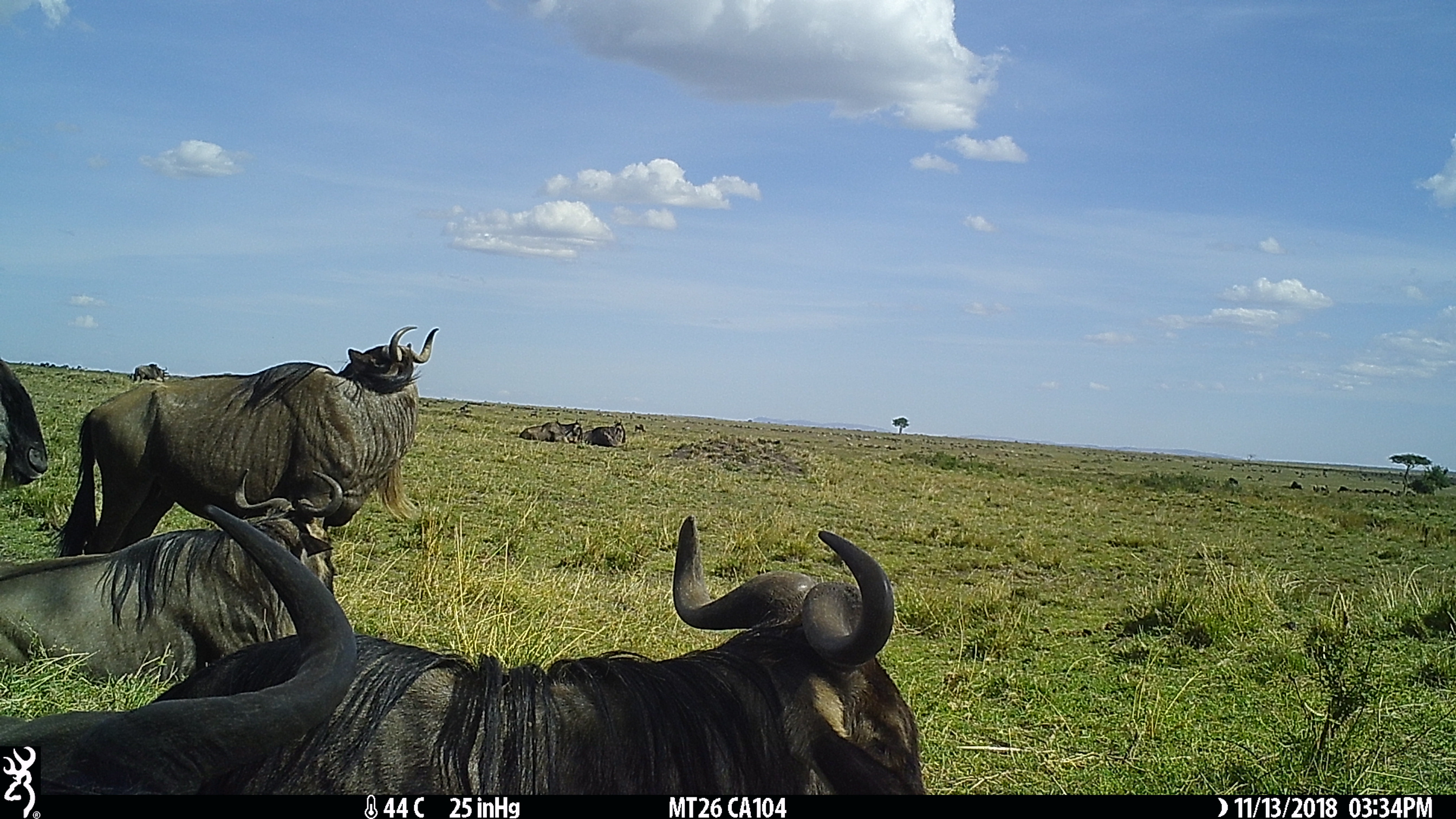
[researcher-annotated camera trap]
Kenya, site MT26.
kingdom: Animalia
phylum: Chordata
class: Mammalia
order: Artiodactyla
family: Bovidae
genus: Connochaetes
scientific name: Connochaetes taurinus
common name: blue wildebeest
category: wildebeest